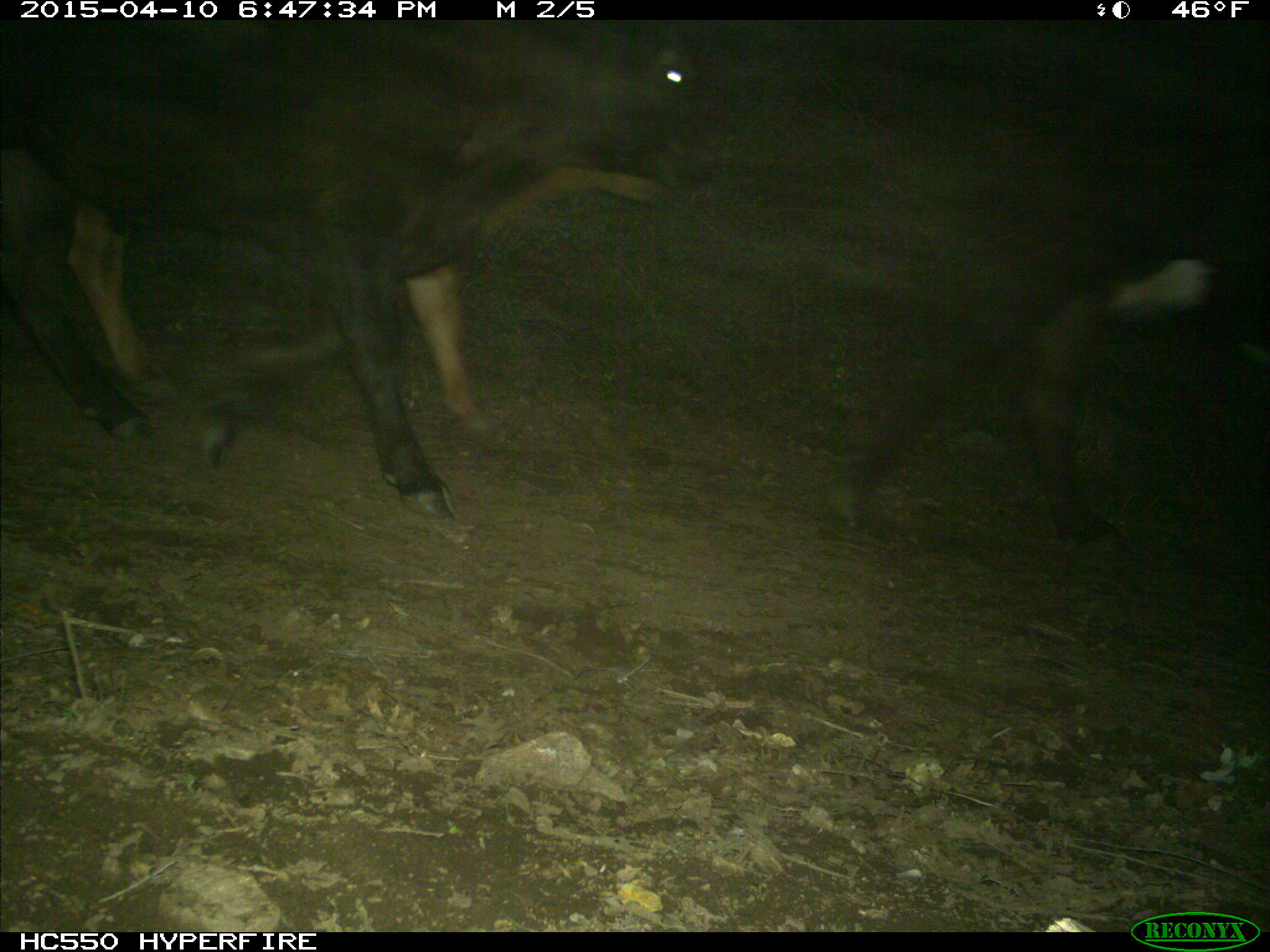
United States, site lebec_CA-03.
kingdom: Animalia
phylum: Chordata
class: Mammalia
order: Artiodactyla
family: Bovidae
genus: Bos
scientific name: Bos taurus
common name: domestic cow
Bos taurus (domestic cow).